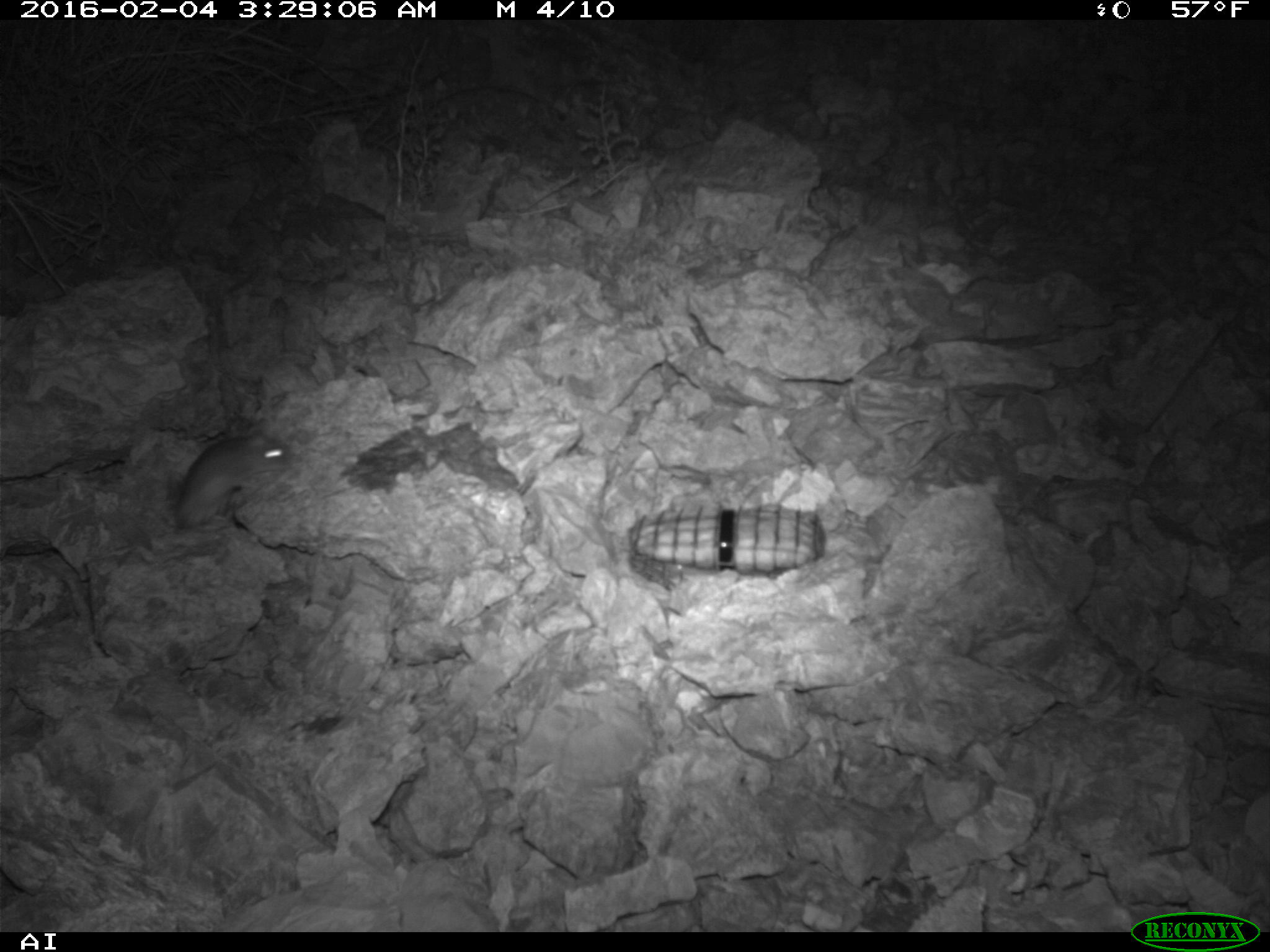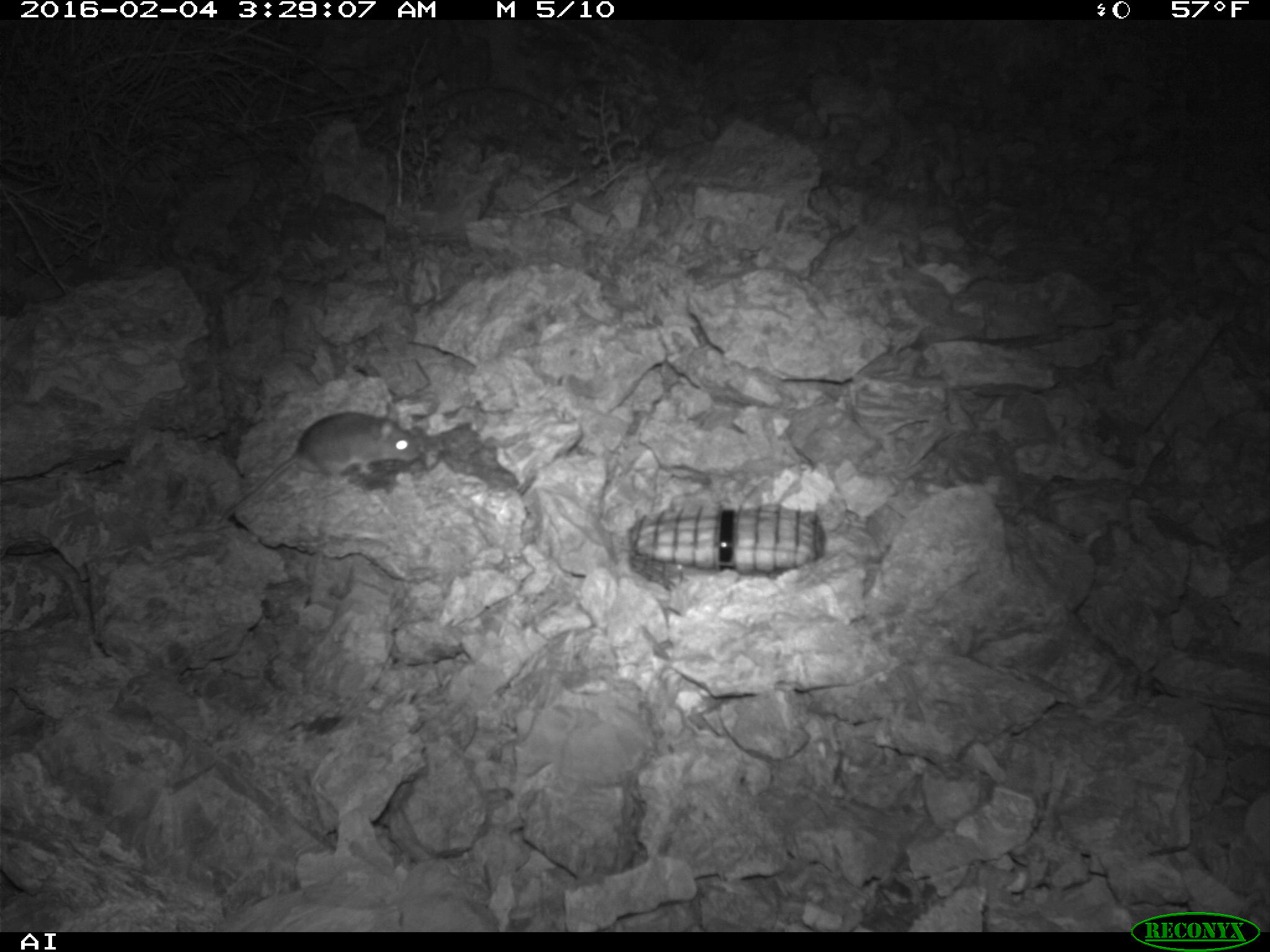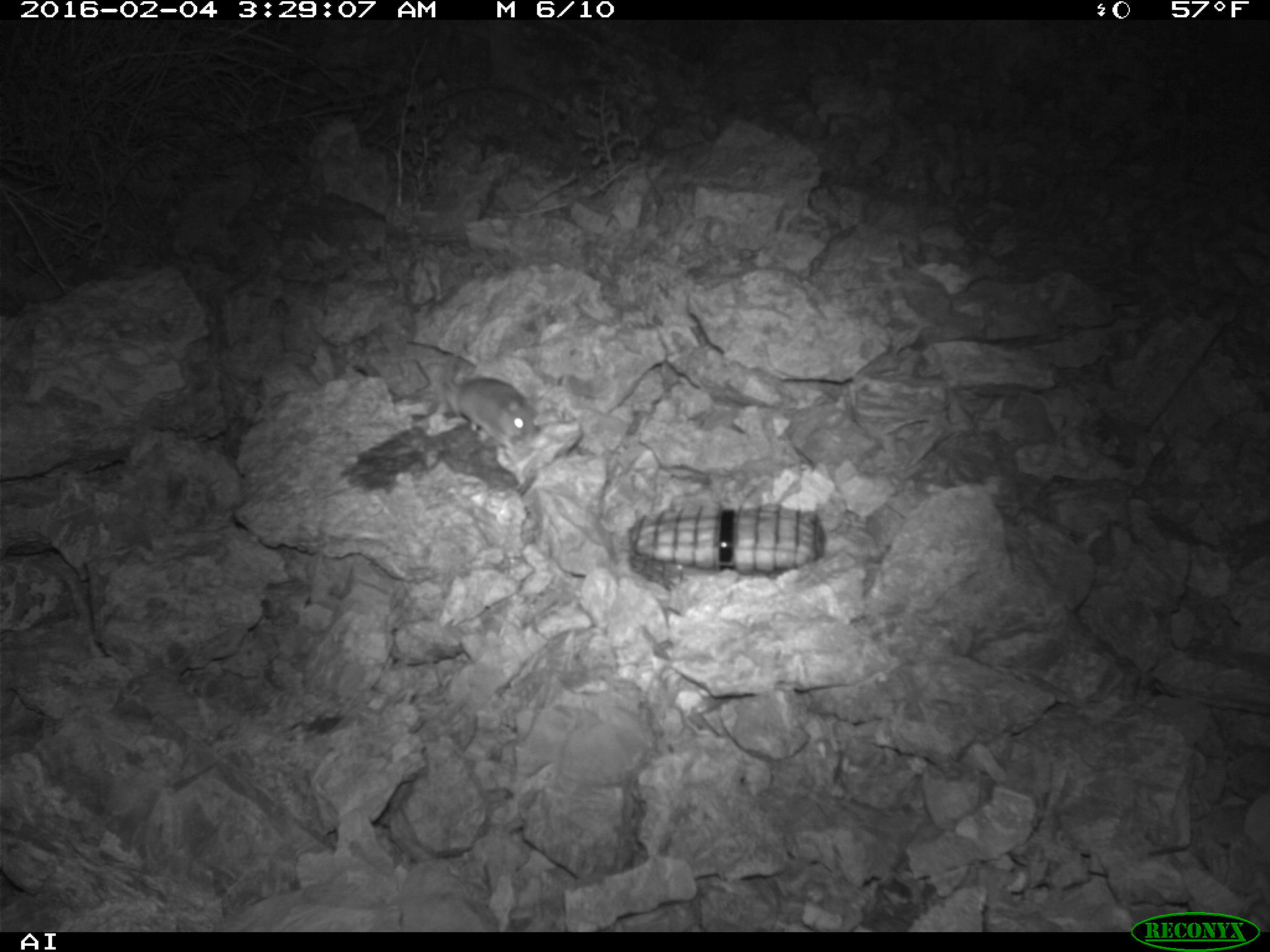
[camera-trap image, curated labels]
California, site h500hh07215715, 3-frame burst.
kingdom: Animalia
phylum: Chordata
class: Mammalia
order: Rodentia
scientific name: Rodentia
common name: rodent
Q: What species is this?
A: Rodent (Rodentia).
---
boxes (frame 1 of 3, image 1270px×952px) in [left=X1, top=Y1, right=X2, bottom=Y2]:
rodent: [left=170, top=430, right=297, bottom=527]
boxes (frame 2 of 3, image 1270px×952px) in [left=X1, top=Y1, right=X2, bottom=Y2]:
rodent: [left=222, top=404, right=419, bottom=524]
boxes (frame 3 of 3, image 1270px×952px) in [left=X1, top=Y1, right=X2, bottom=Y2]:
rodent: [left=445, top=328, right=530, bottom=448]